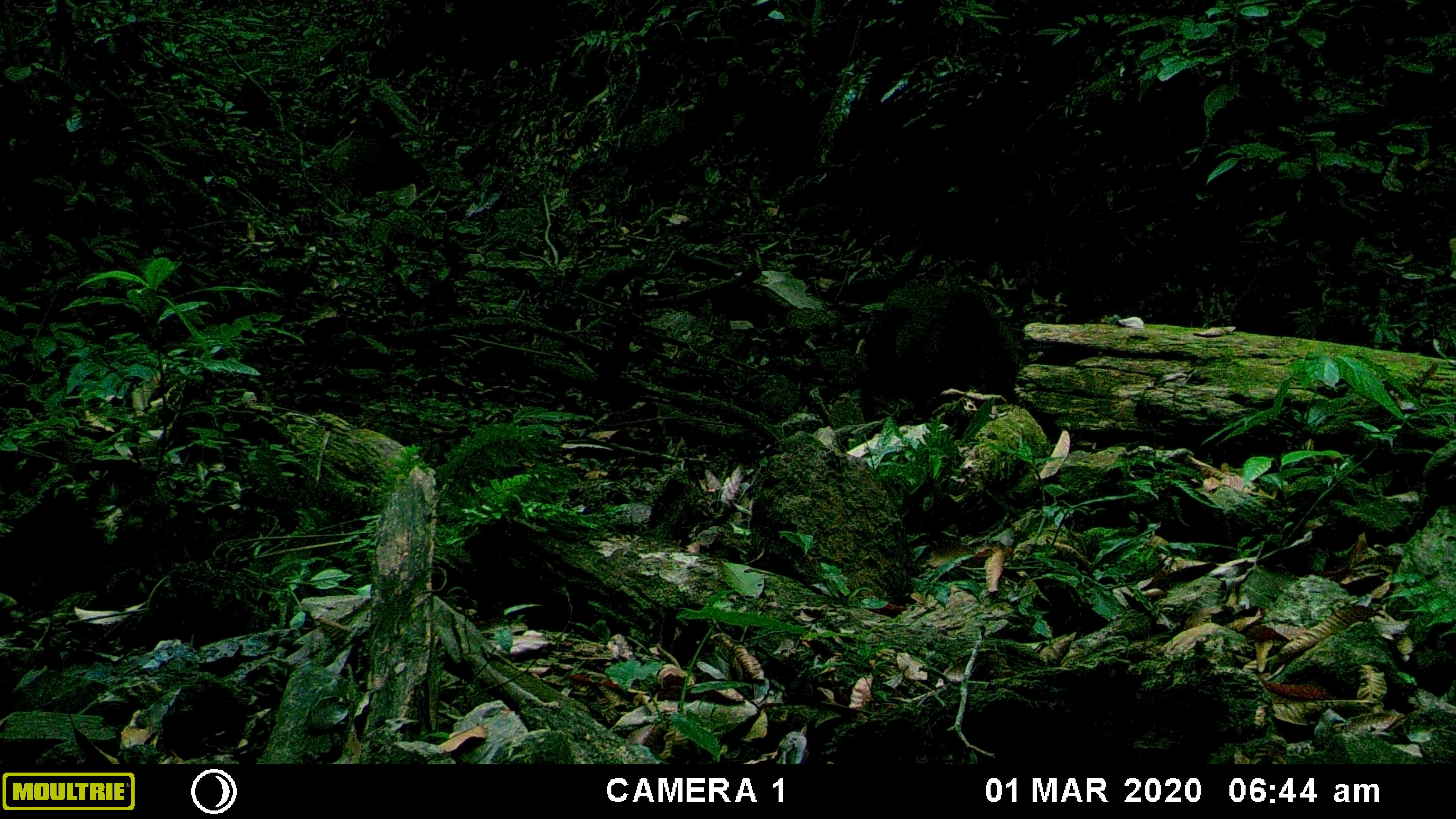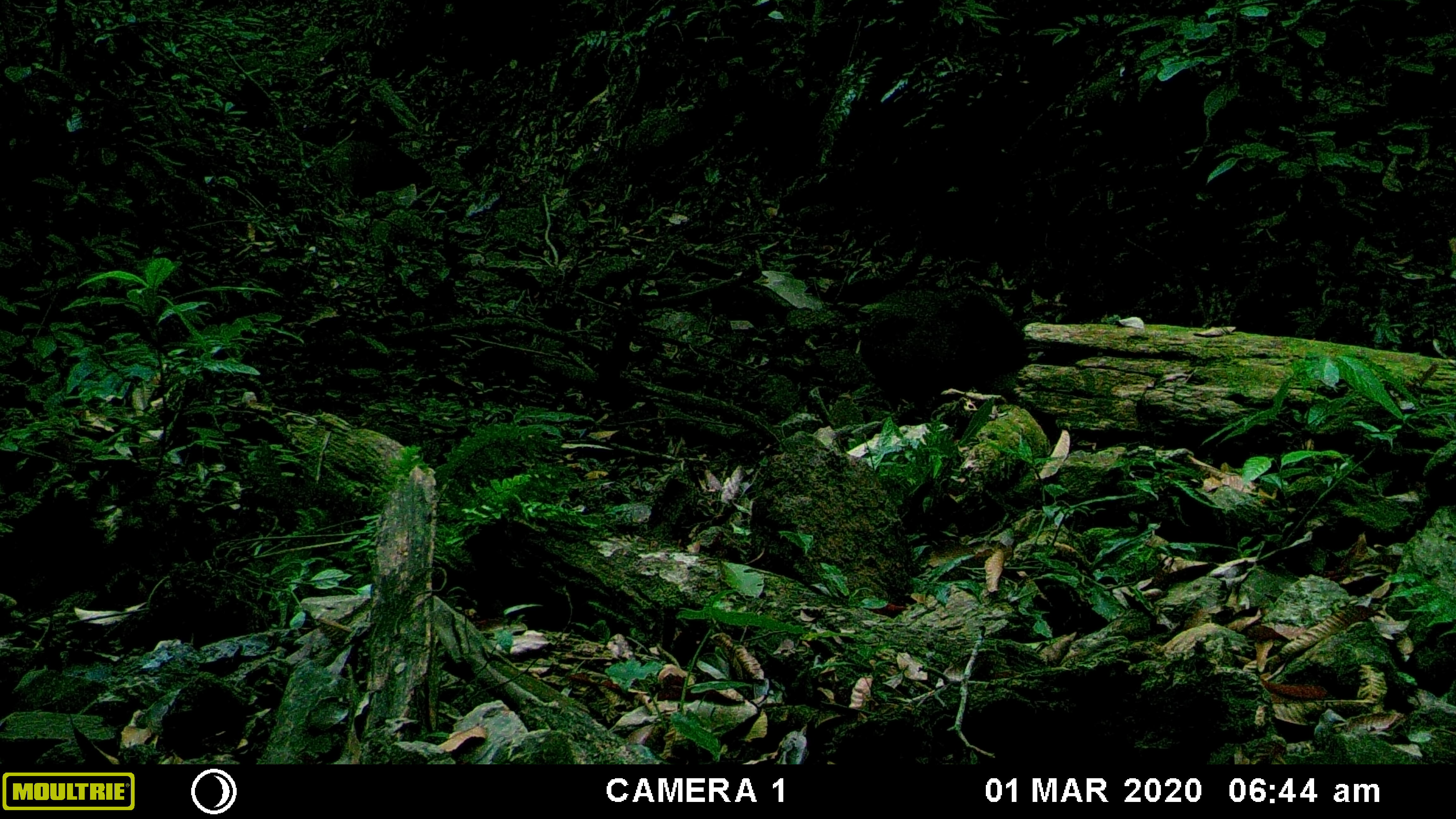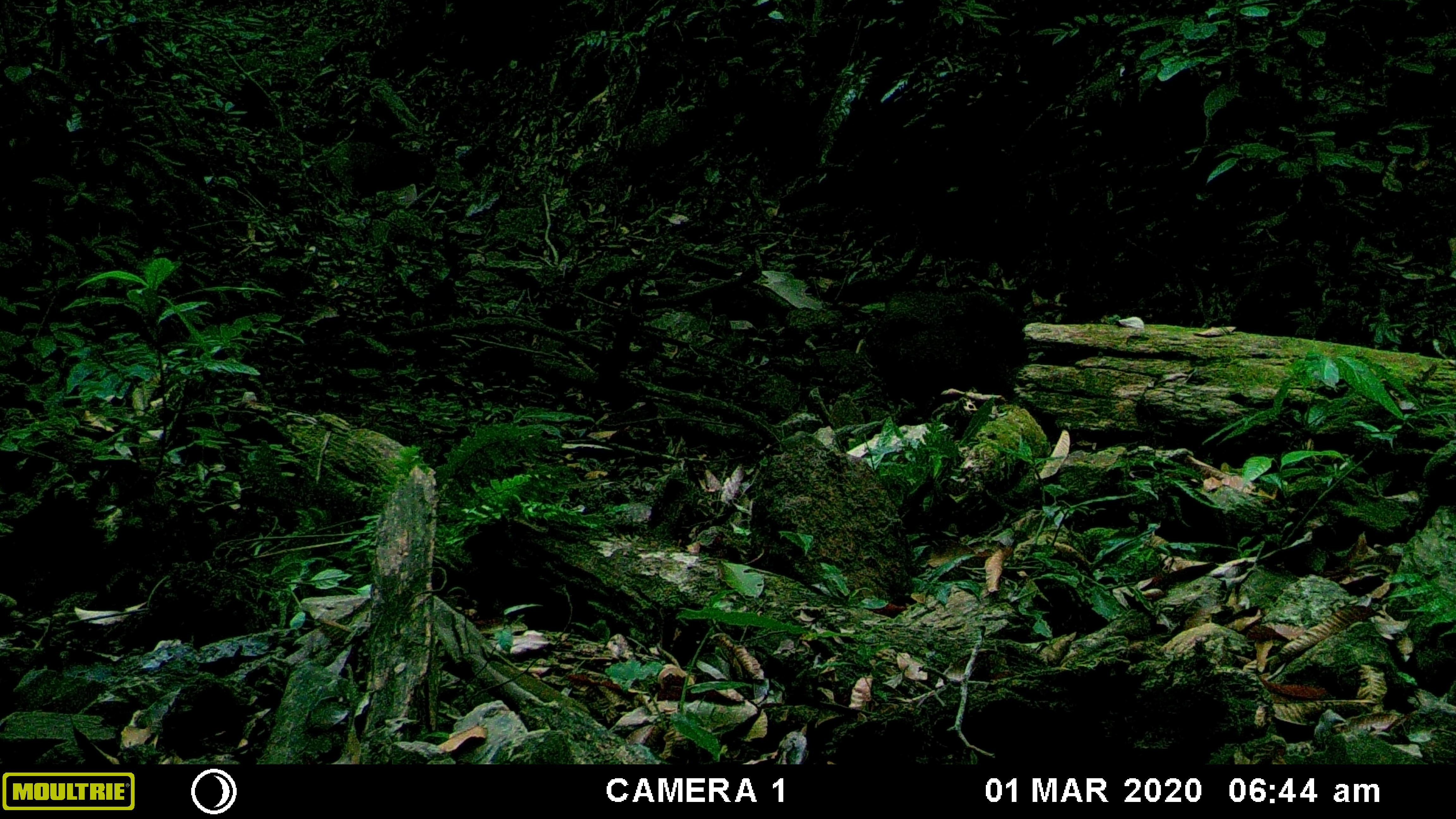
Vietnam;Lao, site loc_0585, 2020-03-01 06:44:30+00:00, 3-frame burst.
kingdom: Animalia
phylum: Chordata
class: Mammalia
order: Artiodactyla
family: Suidae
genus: Sus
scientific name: Sus scrofa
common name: eurasian wild pig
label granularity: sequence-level